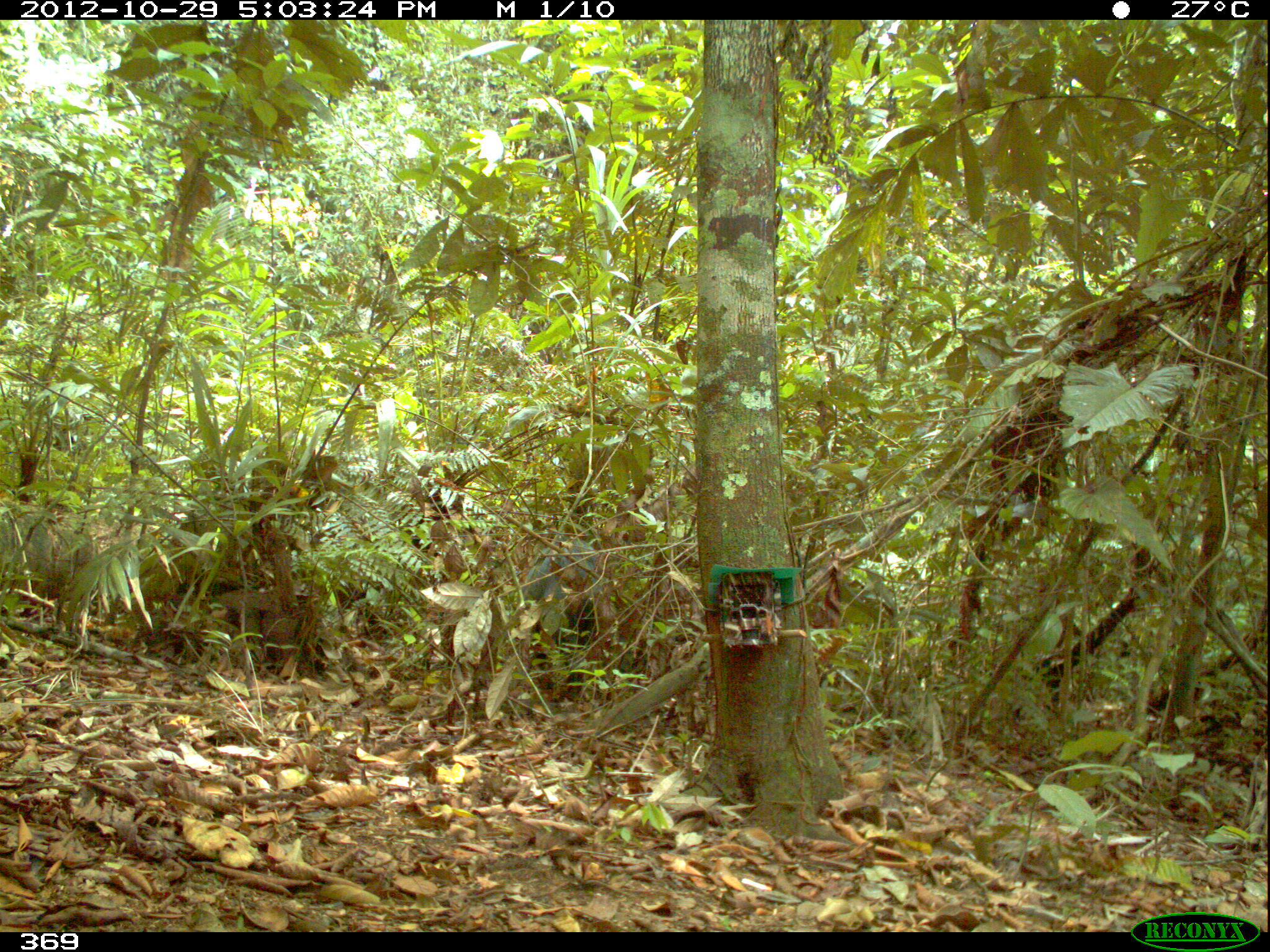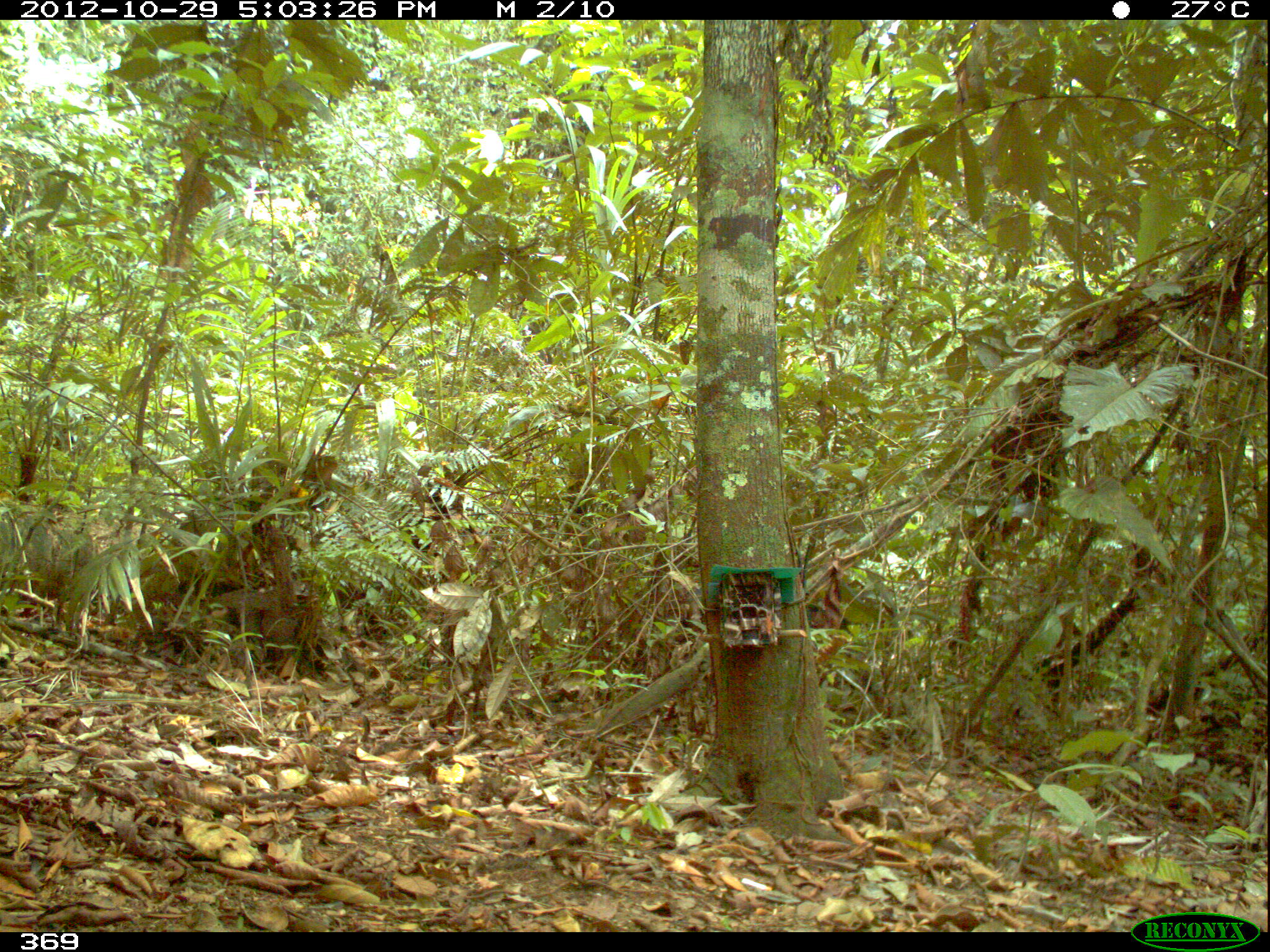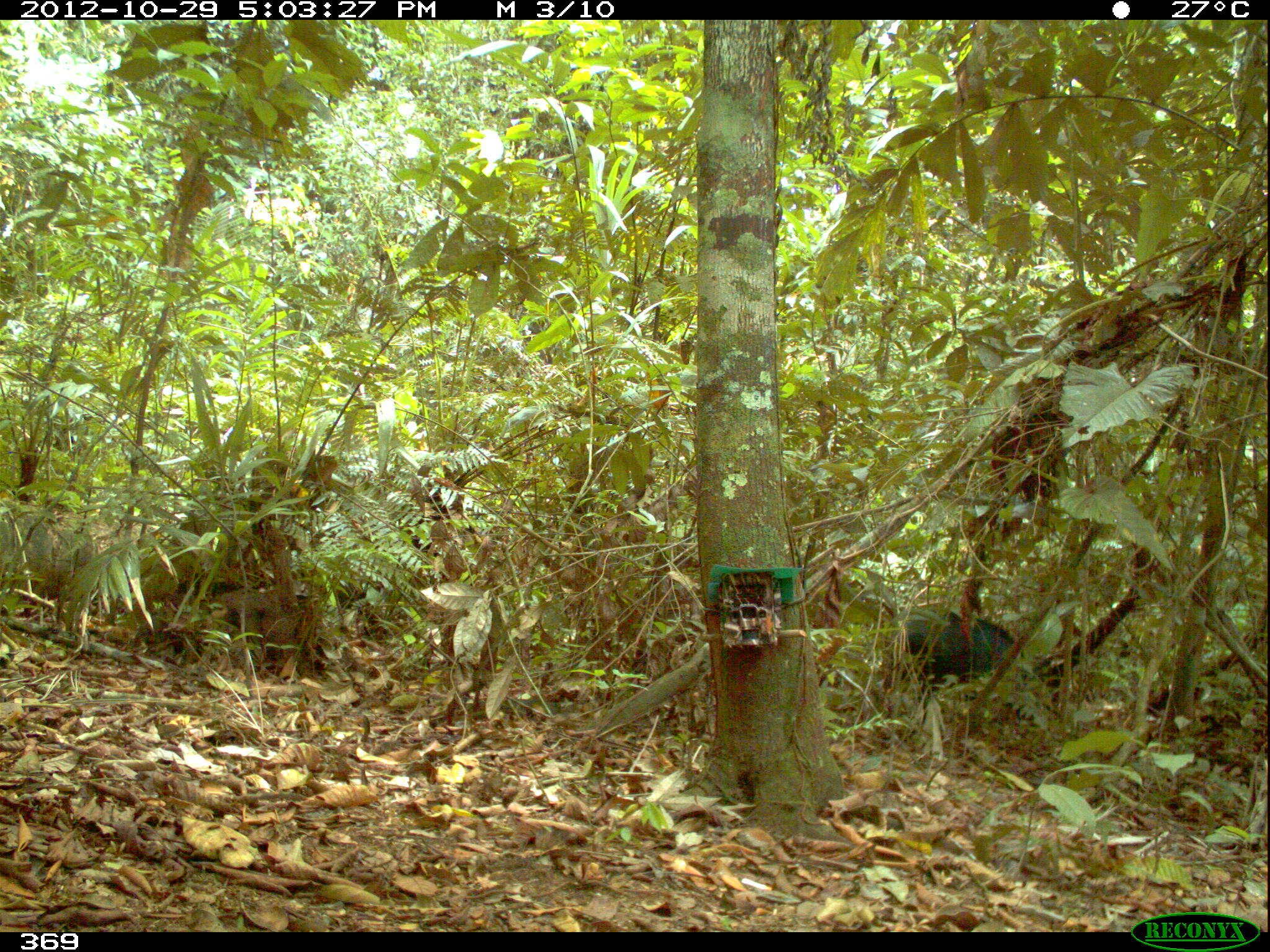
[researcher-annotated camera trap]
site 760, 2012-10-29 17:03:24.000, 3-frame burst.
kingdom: Animalia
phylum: Chordata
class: Mammalia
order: Artiodactyla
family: Tayassuidae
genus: Tayassu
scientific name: Tayassu pecari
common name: white-lipped peccary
Tayassu pecari (white-lipped peccary).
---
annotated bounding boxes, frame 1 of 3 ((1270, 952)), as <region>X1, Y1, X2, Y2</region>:
tayassu pecari: <region>520, 537, 610, 700</region>